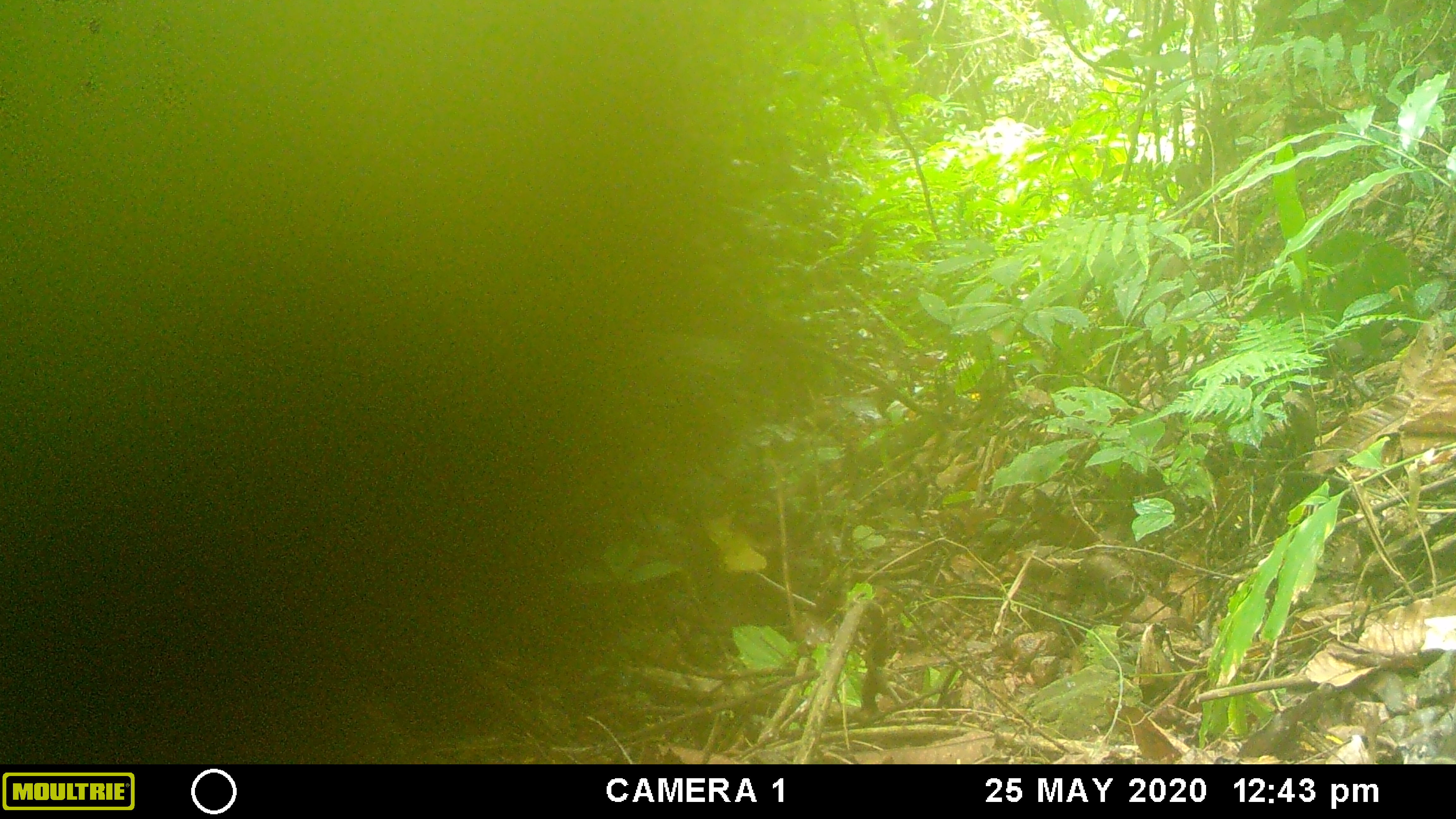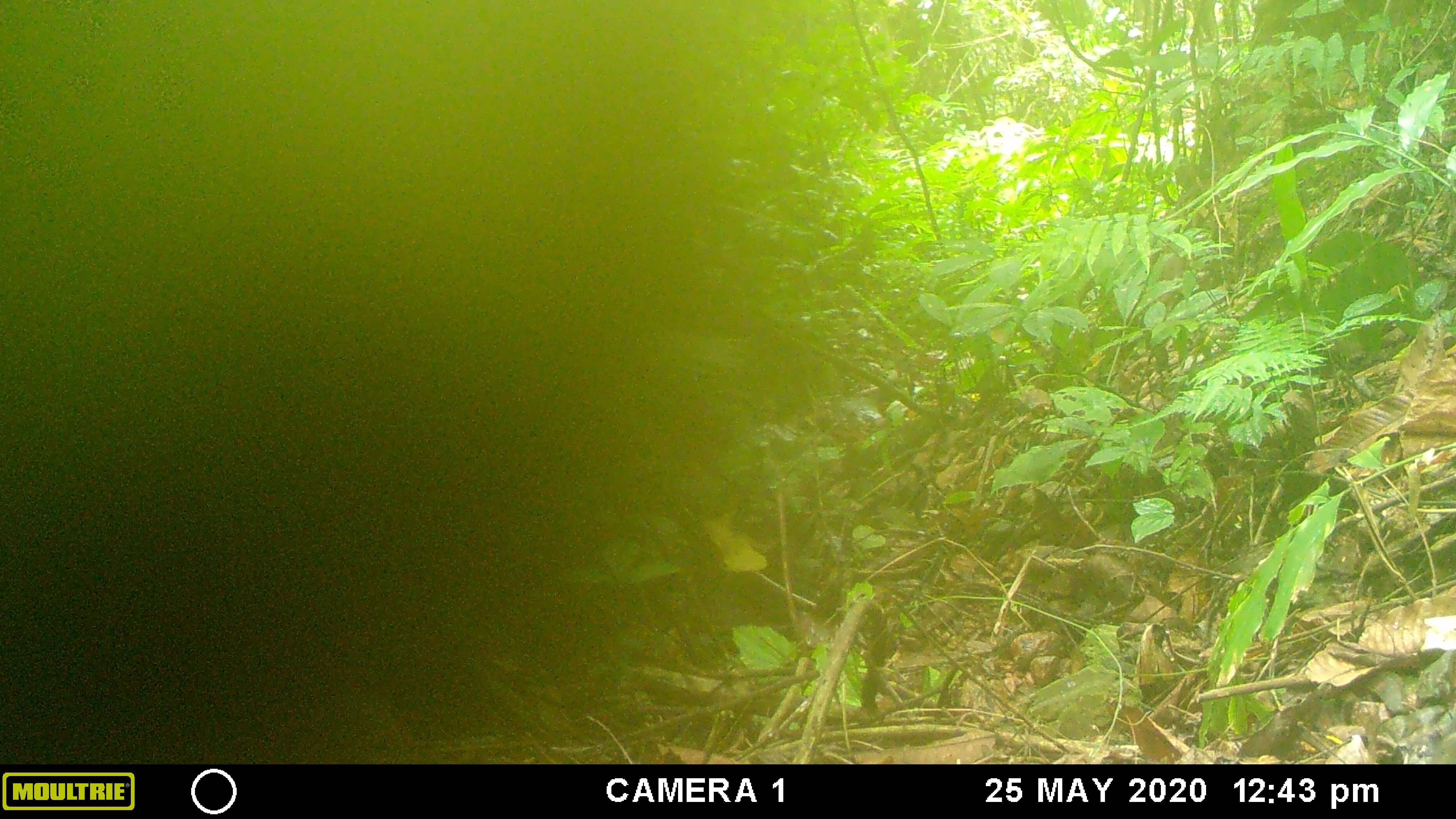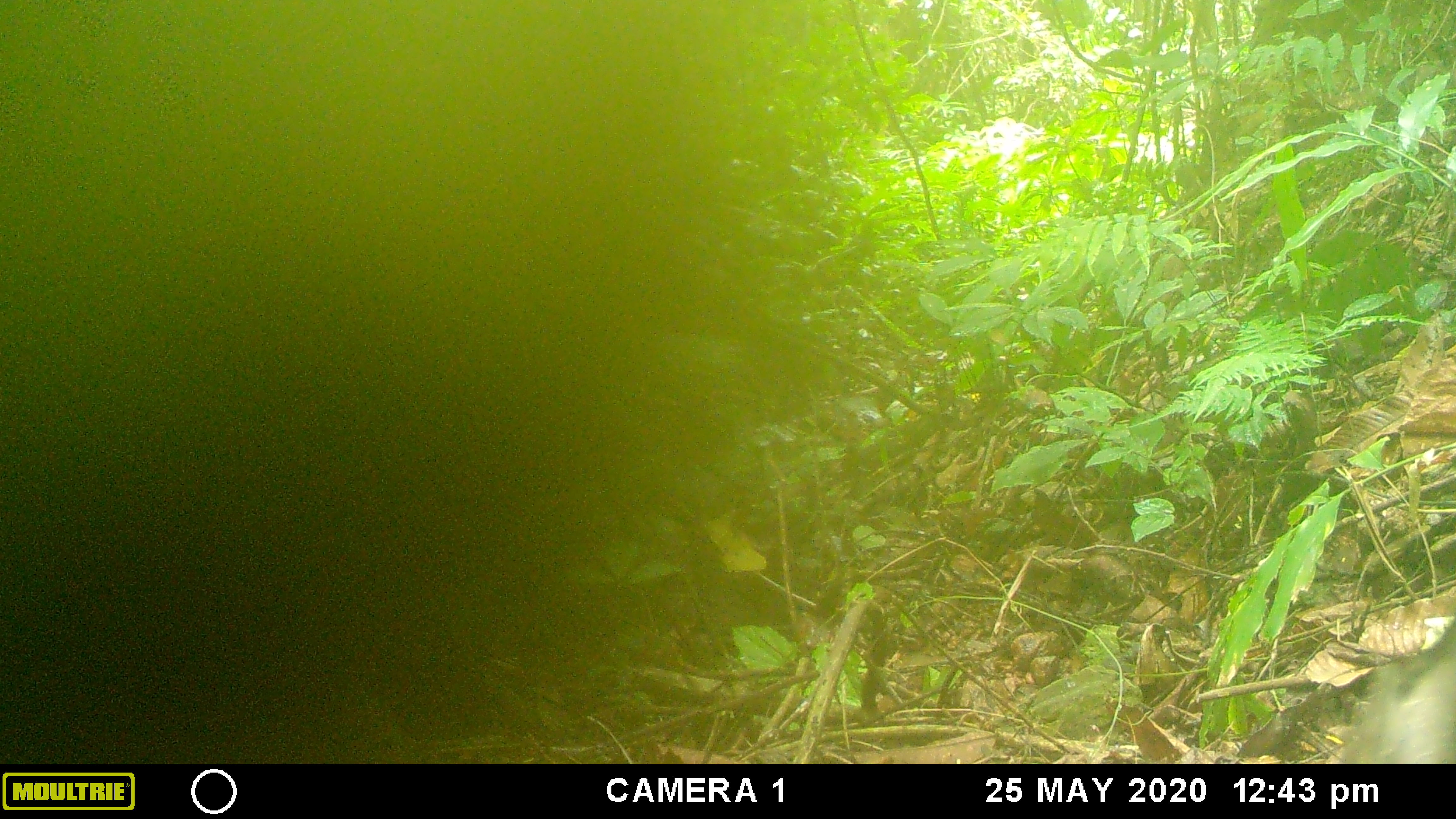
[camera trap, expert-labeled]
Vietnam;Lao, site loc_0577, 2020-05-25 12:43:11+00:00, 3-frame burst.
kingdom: Animalia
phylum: Chordata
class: Mammalia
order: Artiodactyla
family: Suidae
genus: Sus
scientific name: Sus scrofa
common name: eurasian wild pig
Eurasian wild pig (Sus scrofa). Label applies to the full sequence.